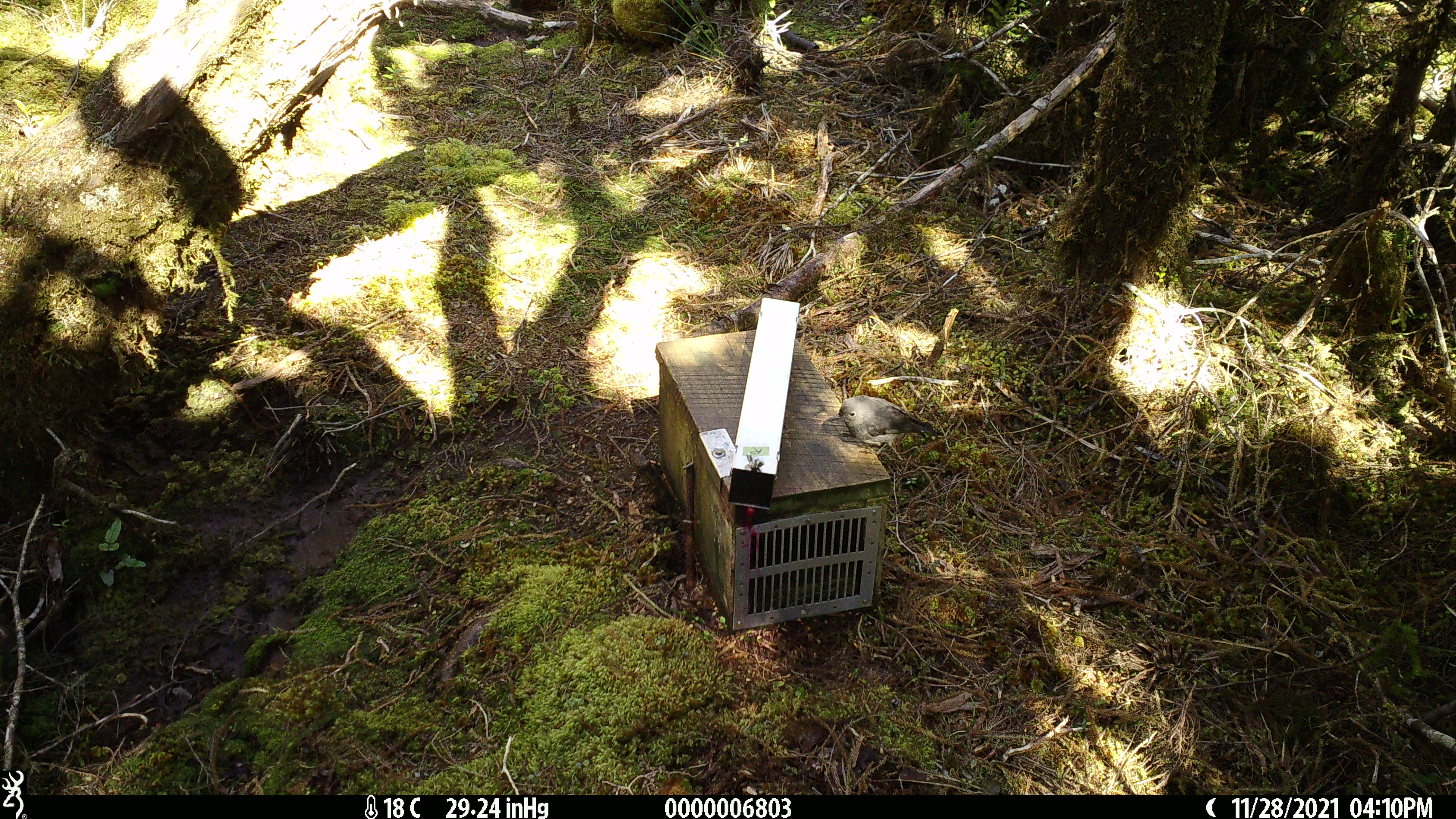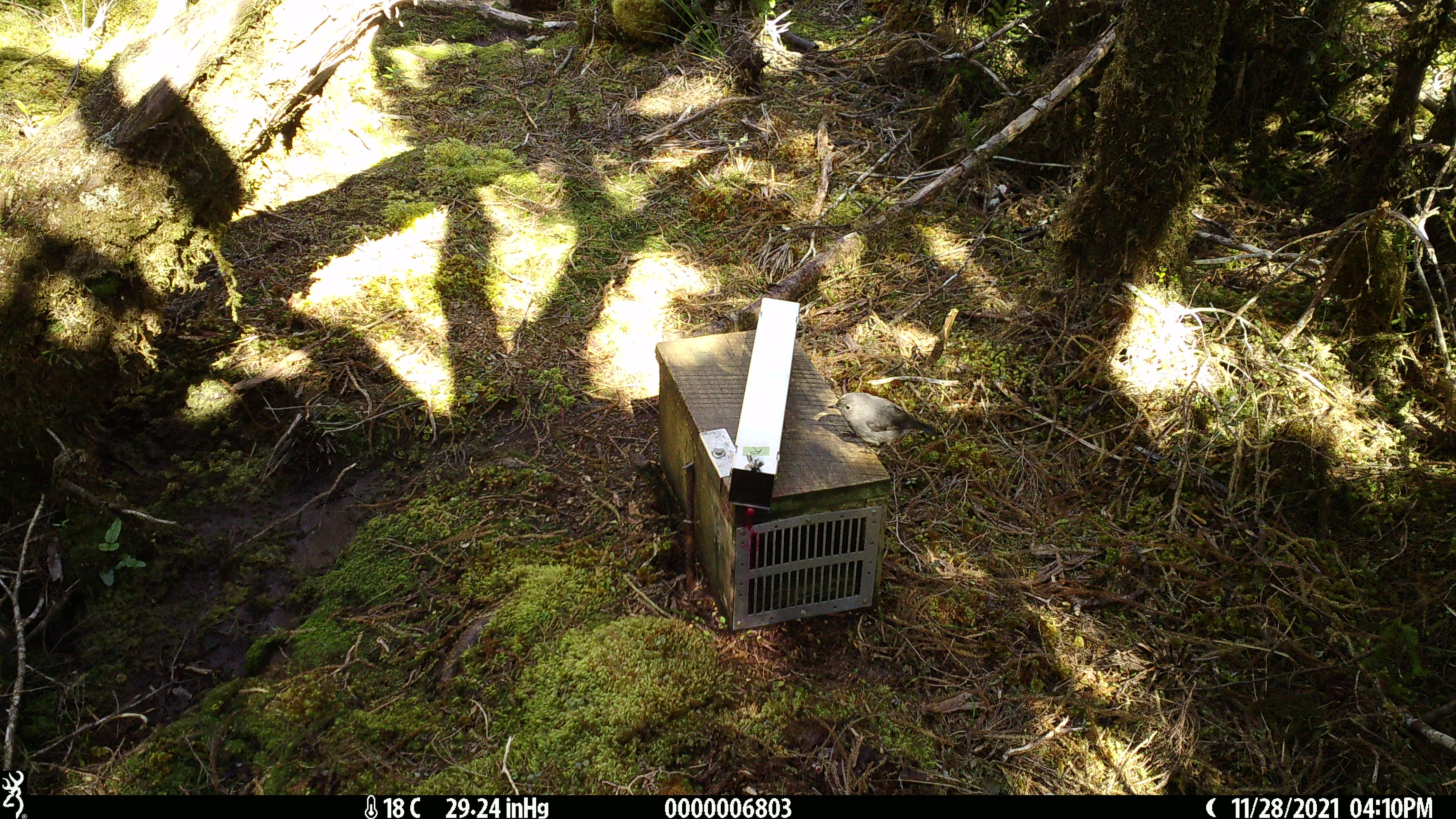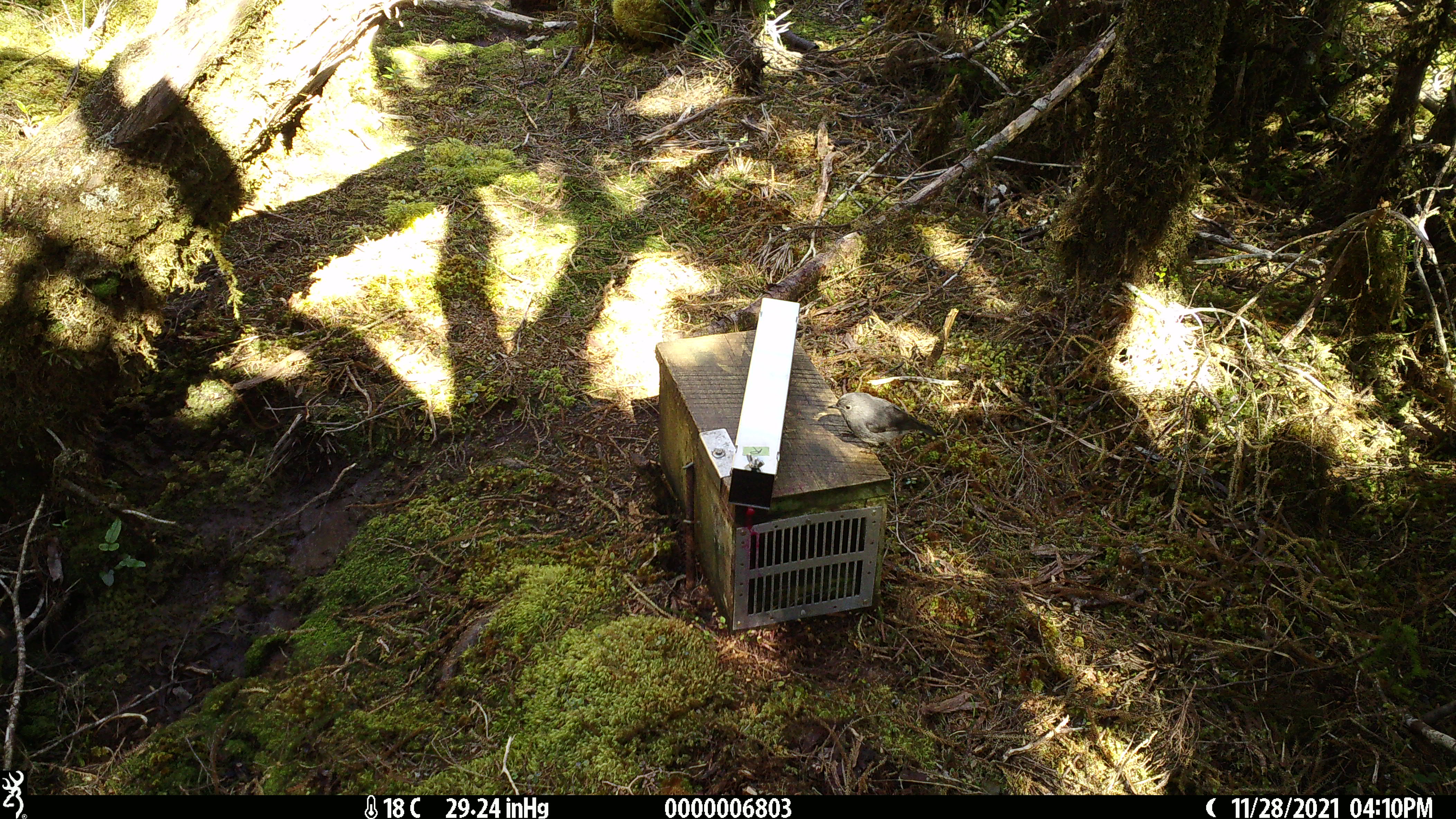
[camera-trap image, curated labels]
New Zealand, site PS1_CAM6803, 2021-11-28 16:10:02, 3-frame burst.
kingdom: Animalia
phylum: Chordata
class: Aves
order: Passeriformes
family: Petroicidae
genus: Petroica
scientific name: Petroica australis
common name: new zealand robin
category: robin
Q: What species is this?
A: Robin (new zealand robin) (Petroica australis).